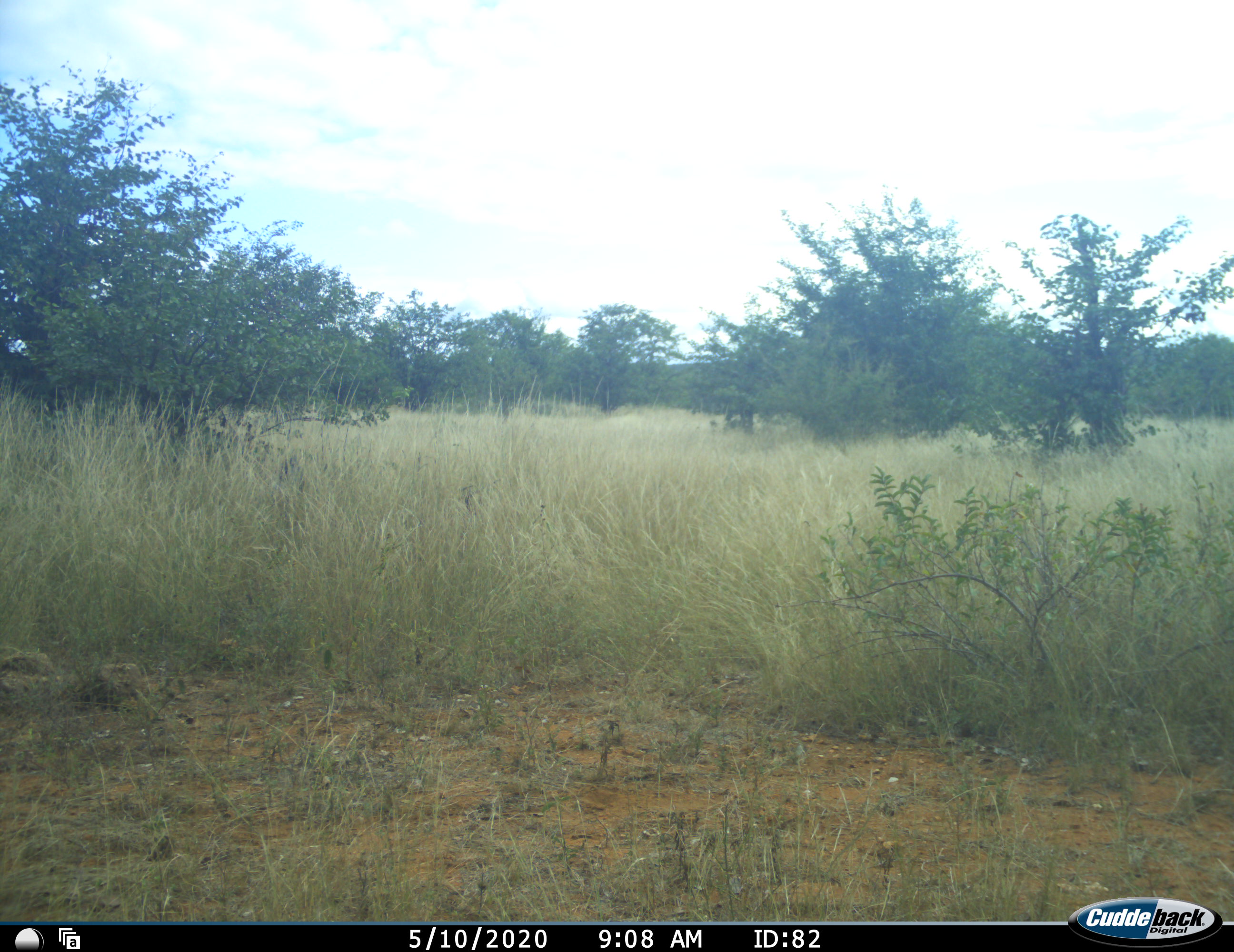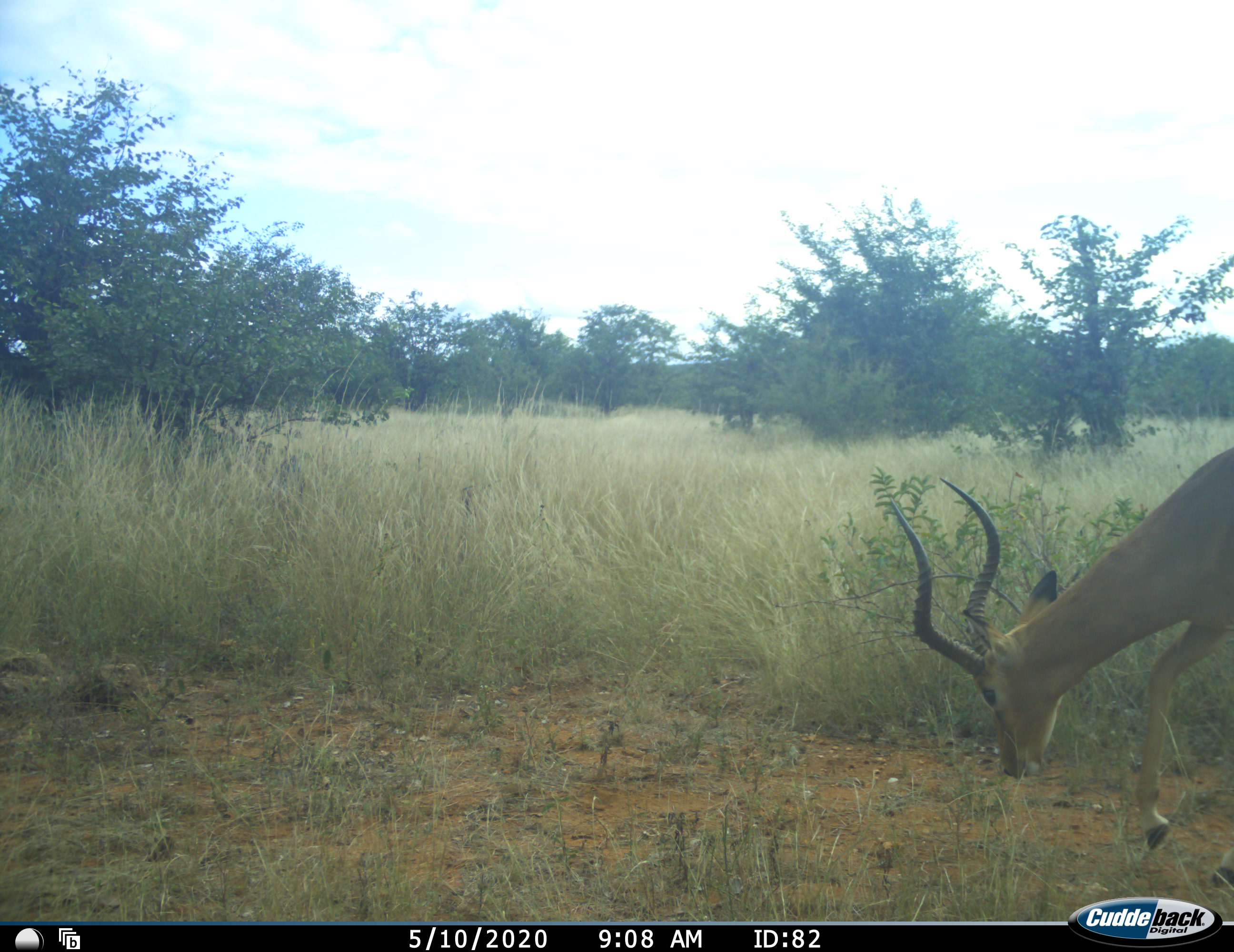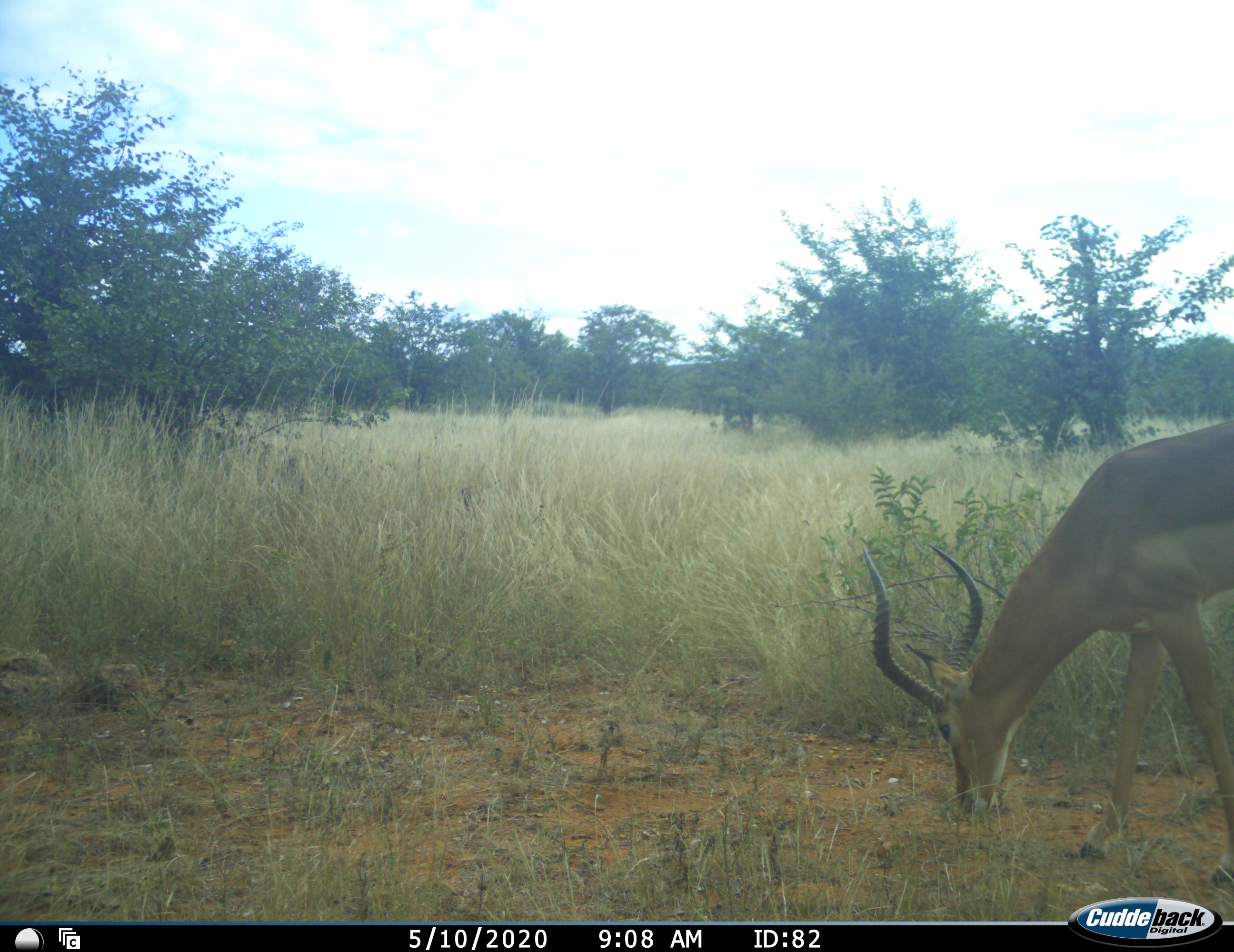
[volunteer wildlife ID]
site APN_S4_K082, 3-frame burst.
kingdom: Animalia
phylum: Chordata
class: Mammalia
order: Artiodactyla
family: Bovidae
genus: Aepyceros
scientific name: Aepyceros melampus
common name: impala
Impala (Aepyceros melampus), count 1. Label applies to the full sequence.